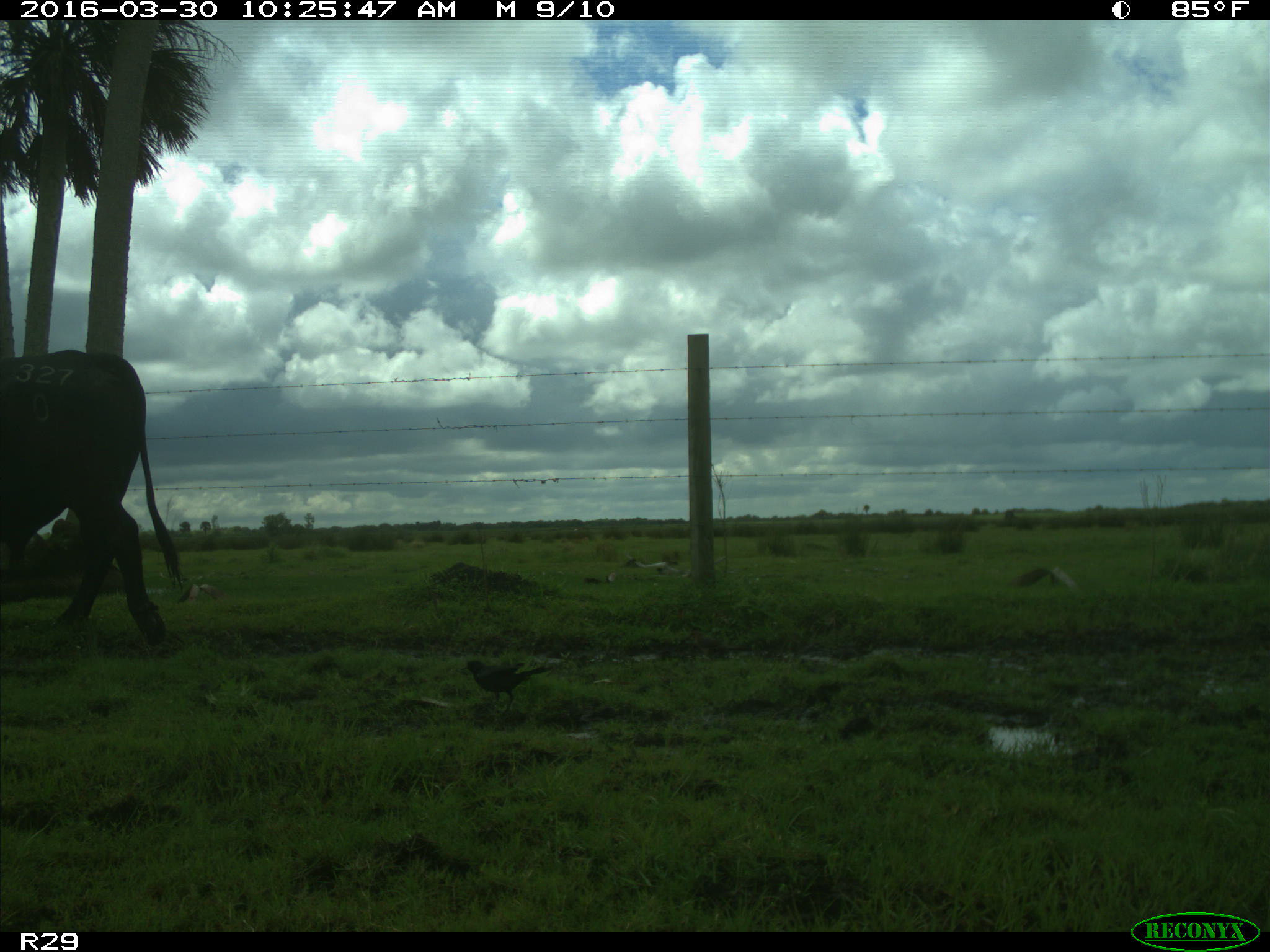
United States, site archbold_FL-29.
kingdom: Animalia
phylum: Chordata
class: Mammalia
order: Artiodactyla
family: Bovidae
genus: Bos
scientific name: Bos taurus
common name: domestic cow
Bos taurus (domestic cow).